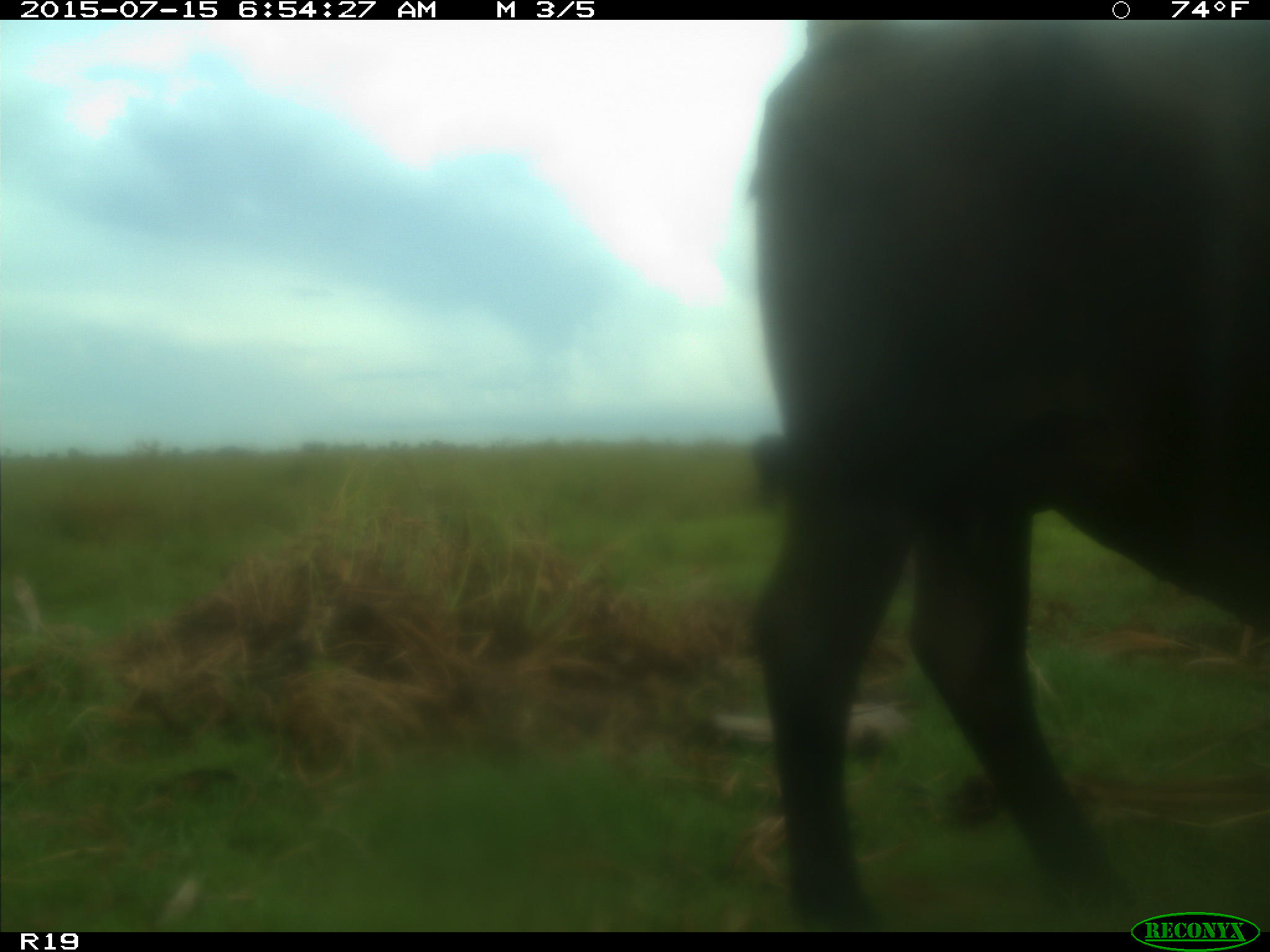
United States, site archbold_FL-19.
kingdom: Animalia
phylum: Chordata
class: Mammalia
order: Artiodactyla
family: Bovidae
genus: Bos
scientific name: Bos taurus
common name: domestic cow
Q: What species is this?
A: Bos taurus (domestic cow).